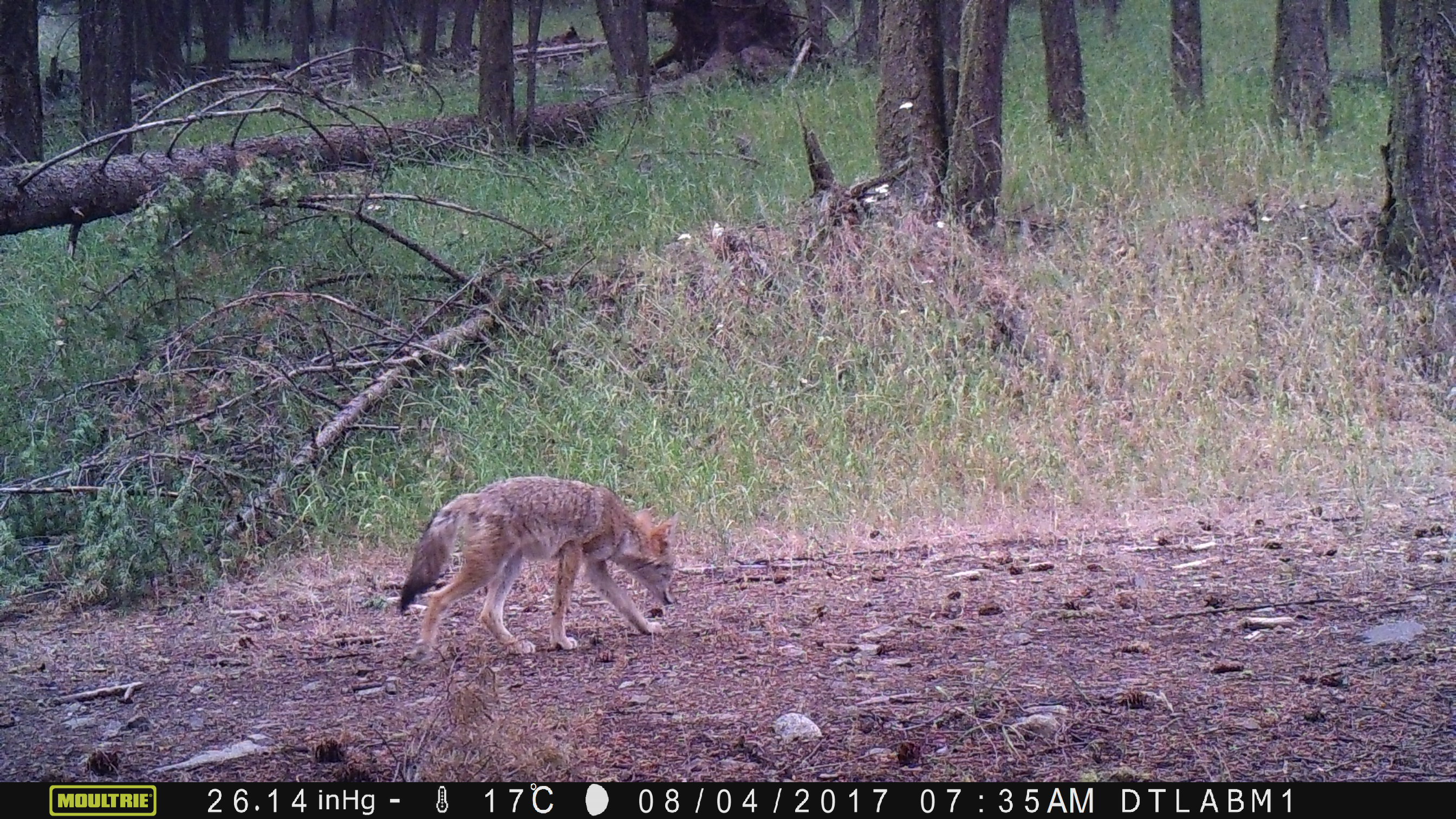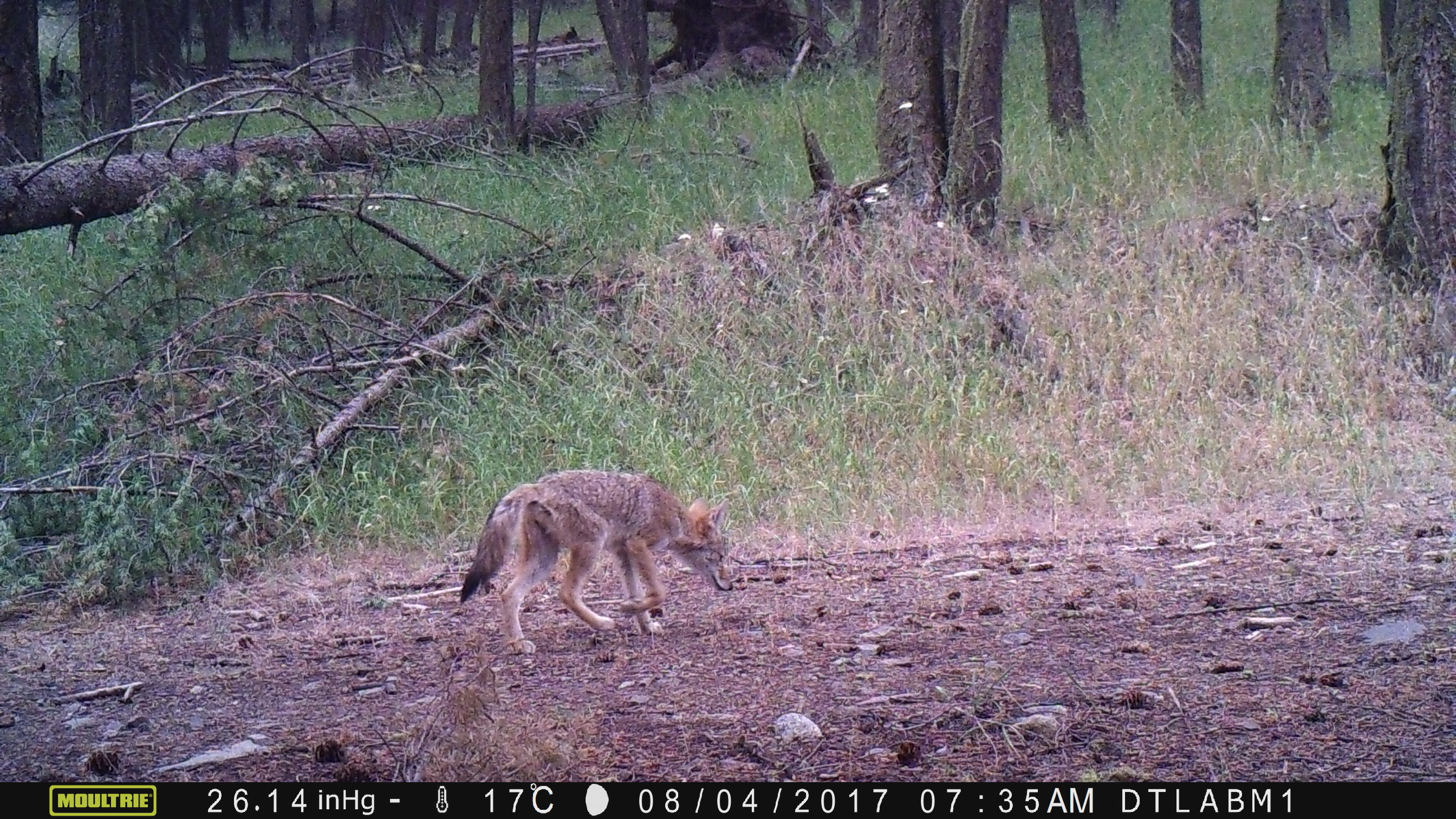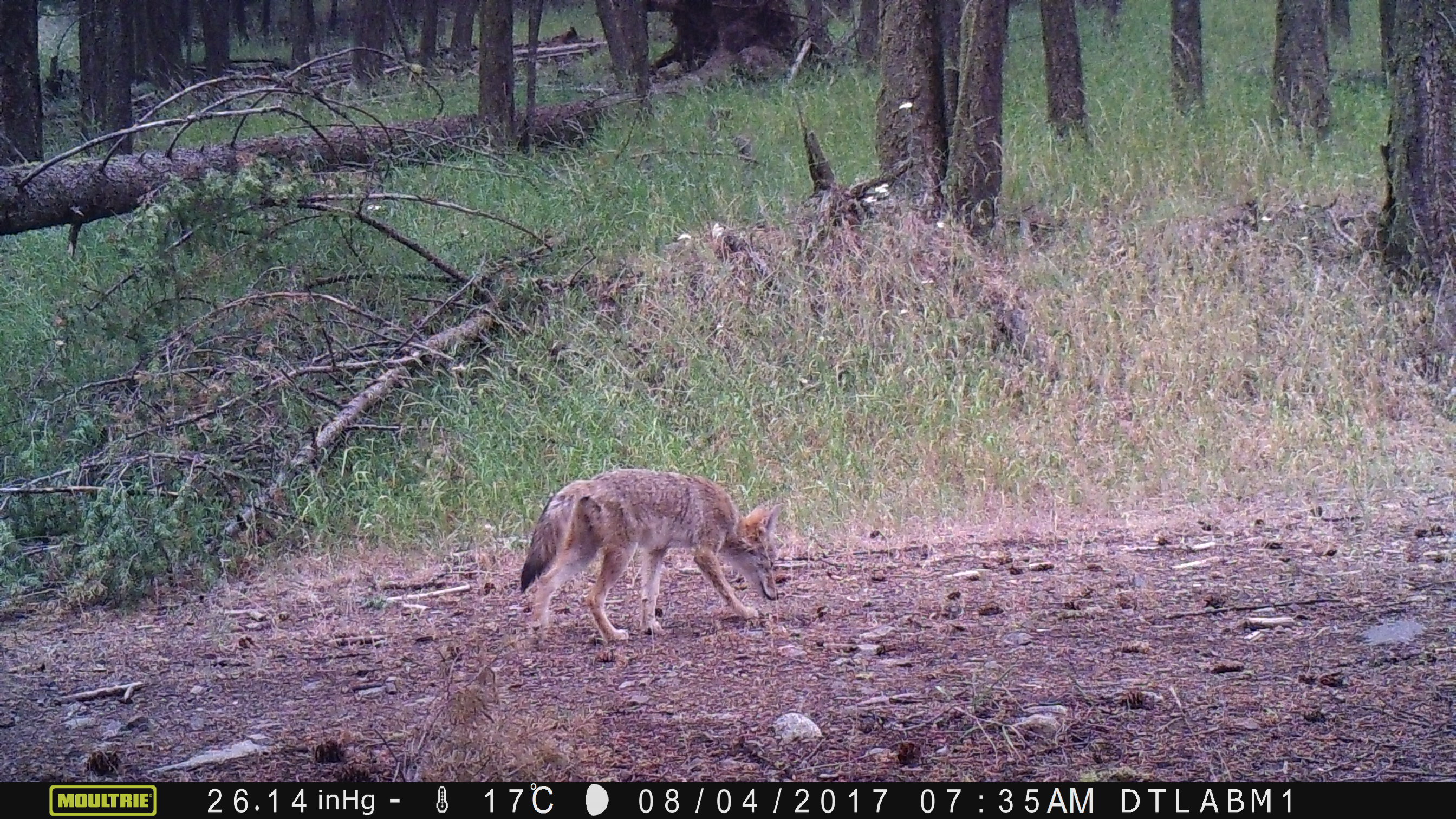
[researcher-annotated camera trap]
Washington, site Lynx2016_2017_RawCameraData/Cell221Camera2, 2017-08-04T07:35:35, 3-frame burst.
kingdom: Animalia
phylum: Chordata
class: Mammalia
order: Carnivora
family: Canidae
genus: Canis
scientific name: Canis latrans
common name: coyote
Canis latrans (coyote). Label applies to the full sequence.